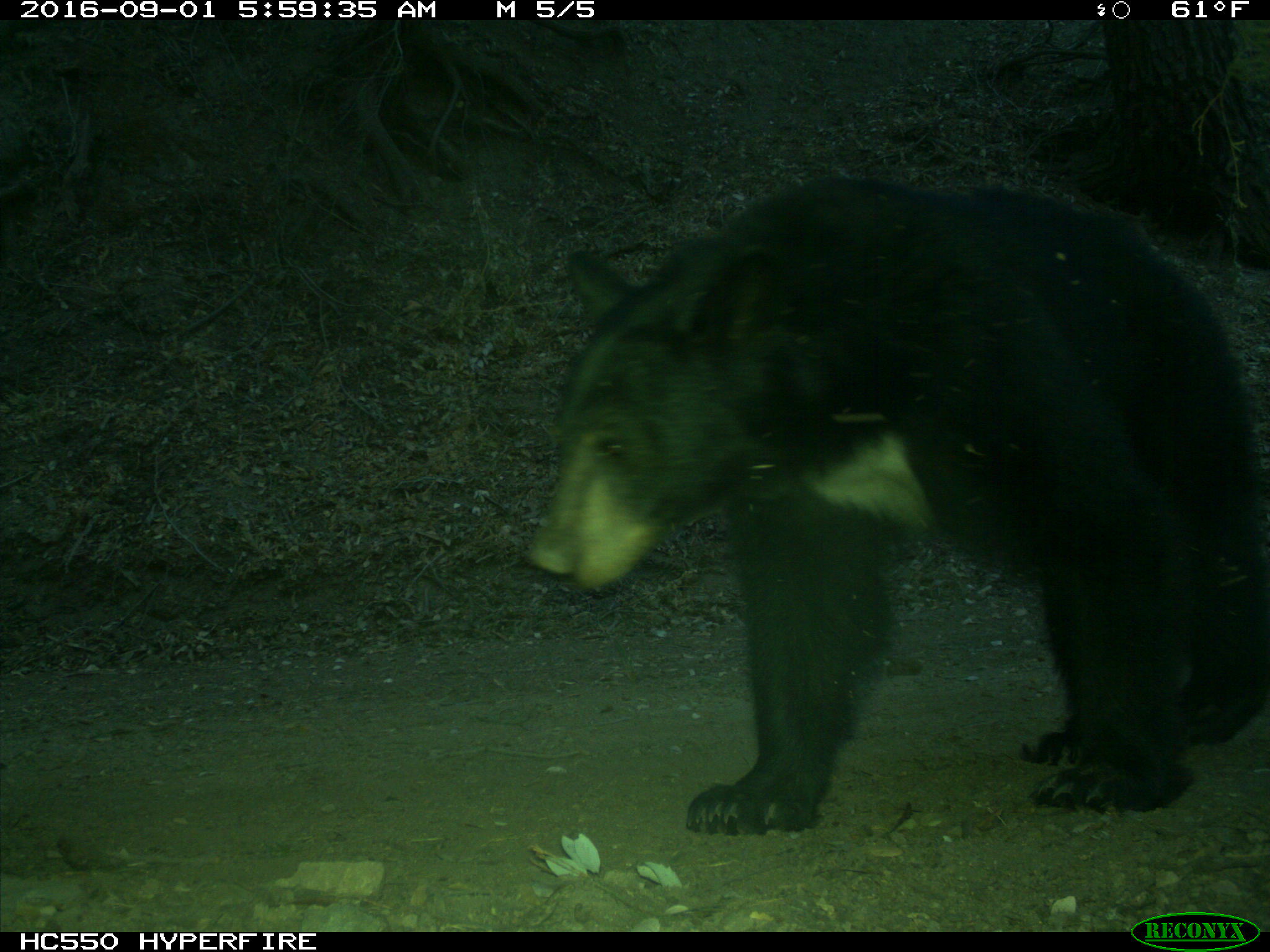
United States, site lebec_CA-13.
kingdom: Animalia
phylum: Chordata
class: Mammalia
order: Carnivora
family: Ursidae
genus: Ursus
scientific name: Ursus americanus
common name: american black bear